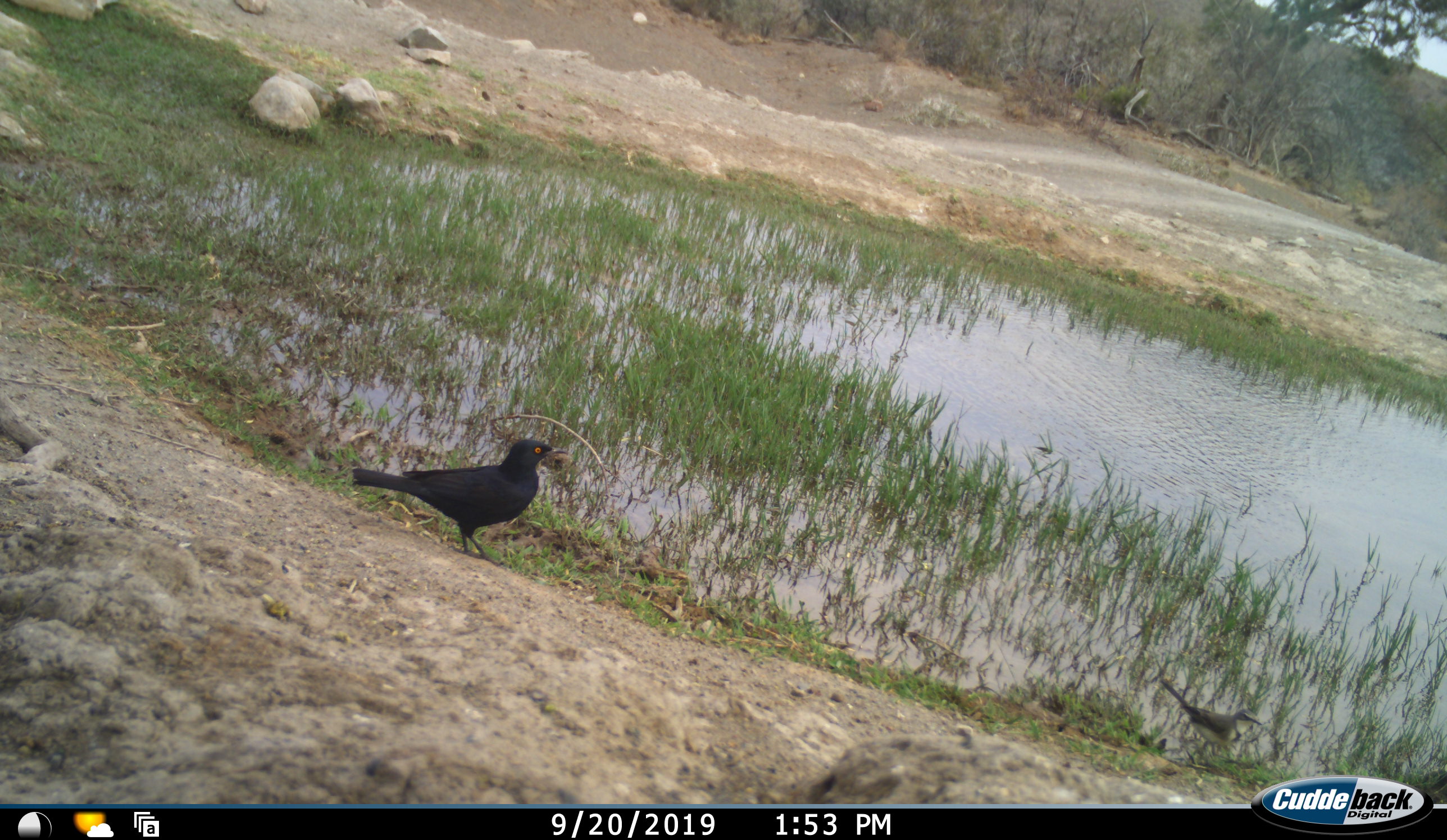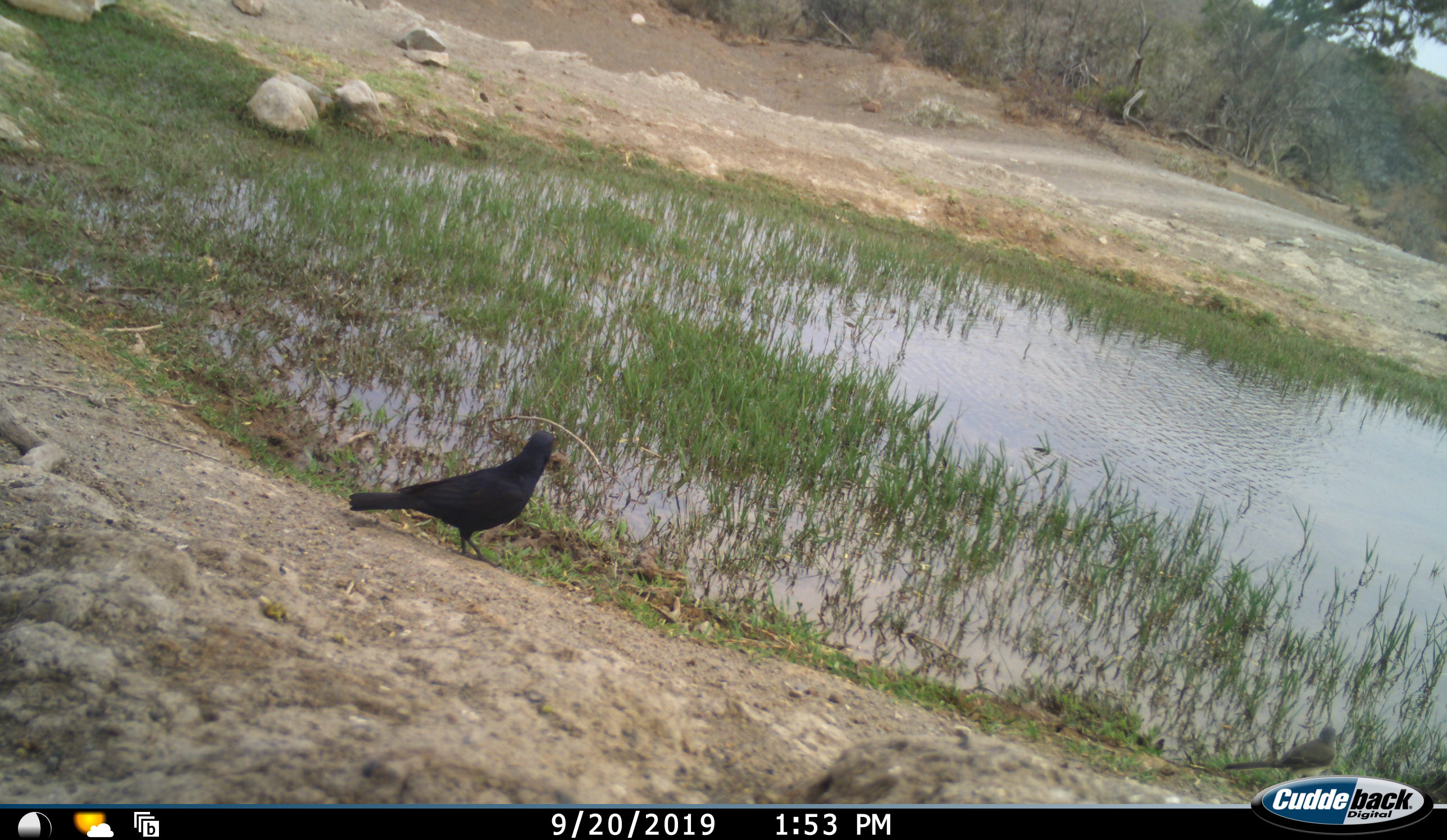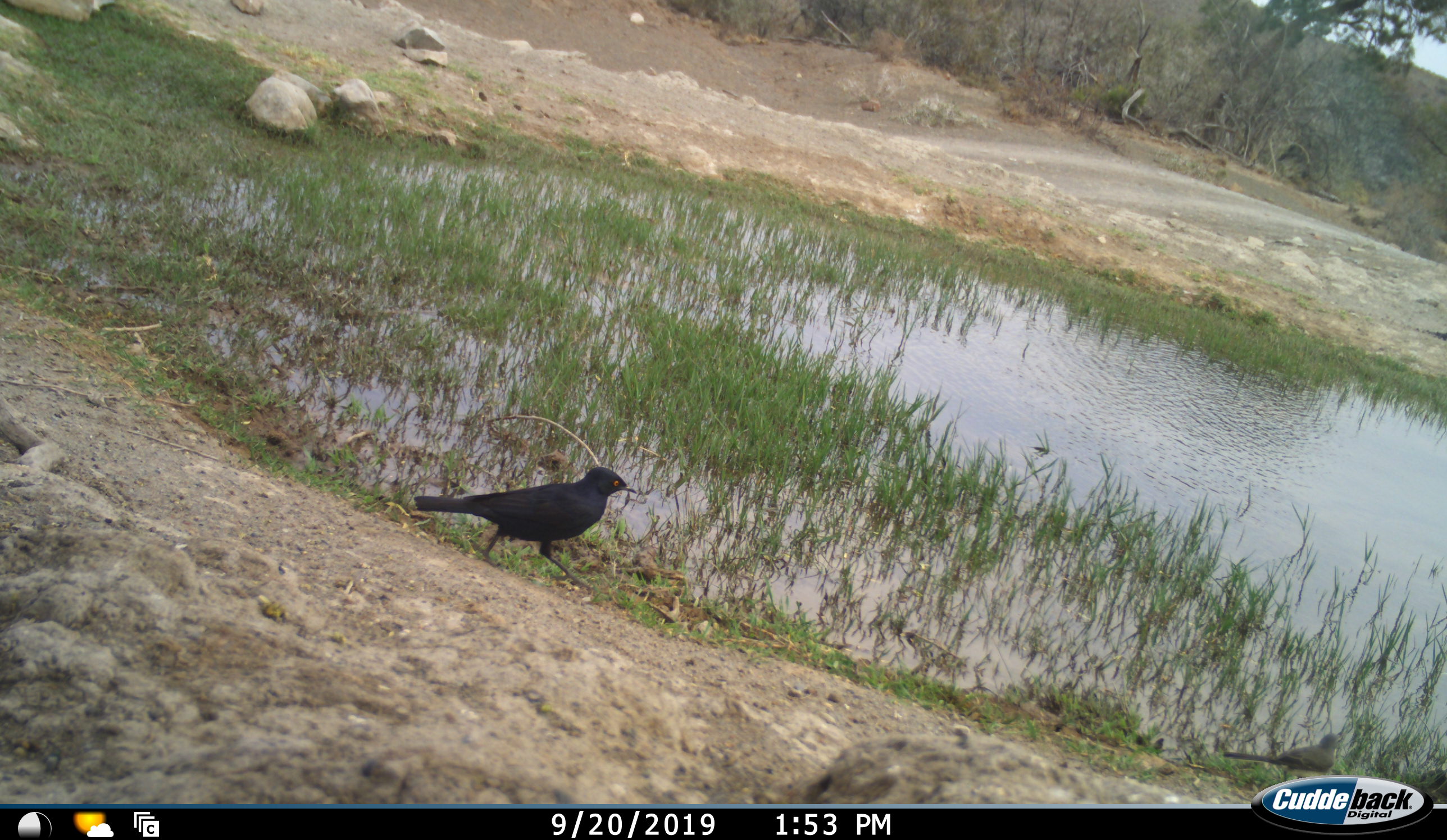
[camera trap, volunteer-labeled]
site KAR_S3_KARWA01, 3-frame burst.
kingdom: Animalia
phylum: Chordata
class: Aves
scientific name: Aves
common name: bird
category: birdother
Birdother (bird) (Aves), count 2. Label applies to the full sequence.